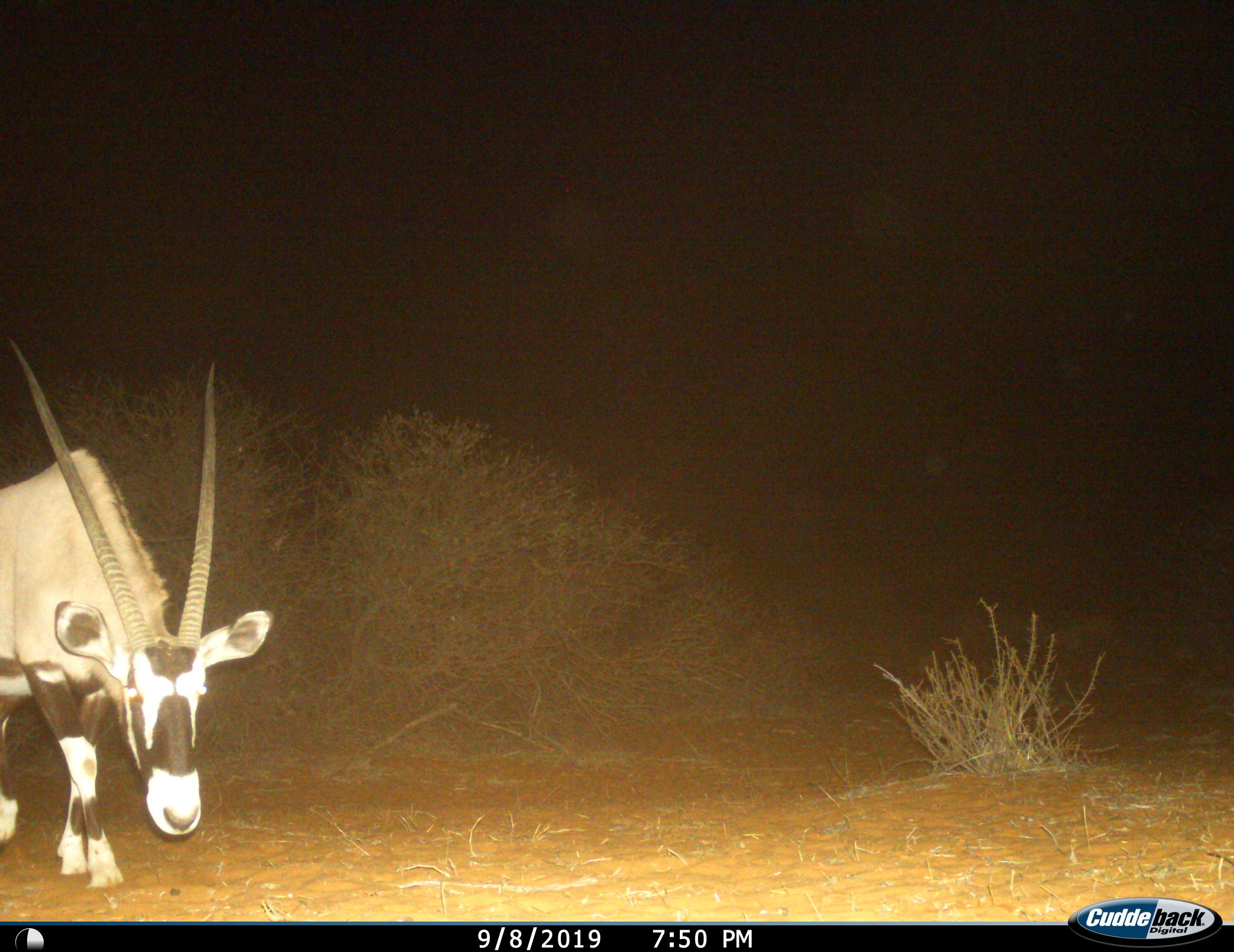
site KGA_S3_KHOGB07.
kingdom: Animalia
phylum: Chordata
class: Mammalia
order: Artiodactyla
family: Bovidae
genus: Oryx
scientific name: Oryx gazella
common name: gemsbok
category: oryx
Oryx (gemsbok) (Oryx gazella), count 1. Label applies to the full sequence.